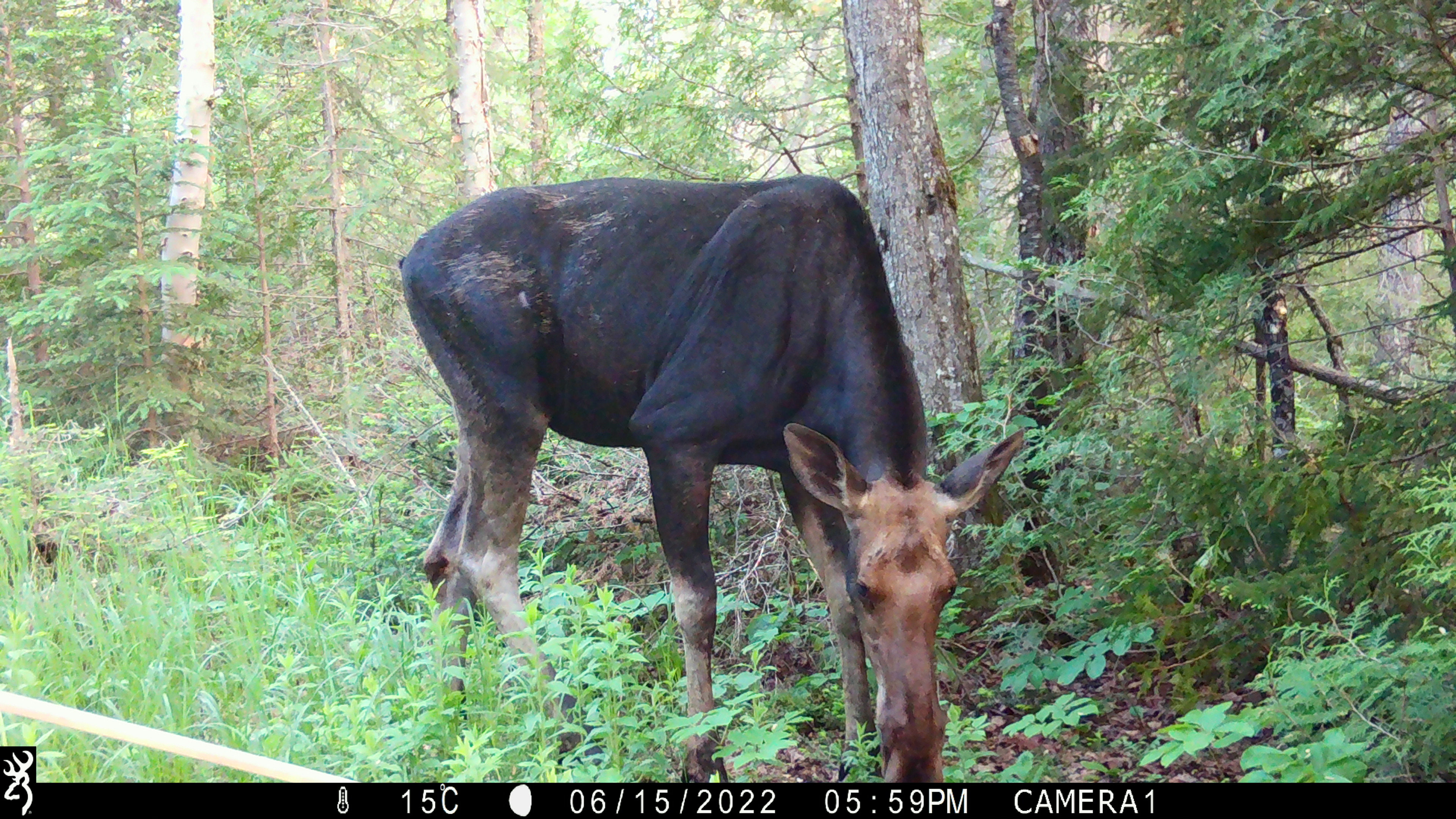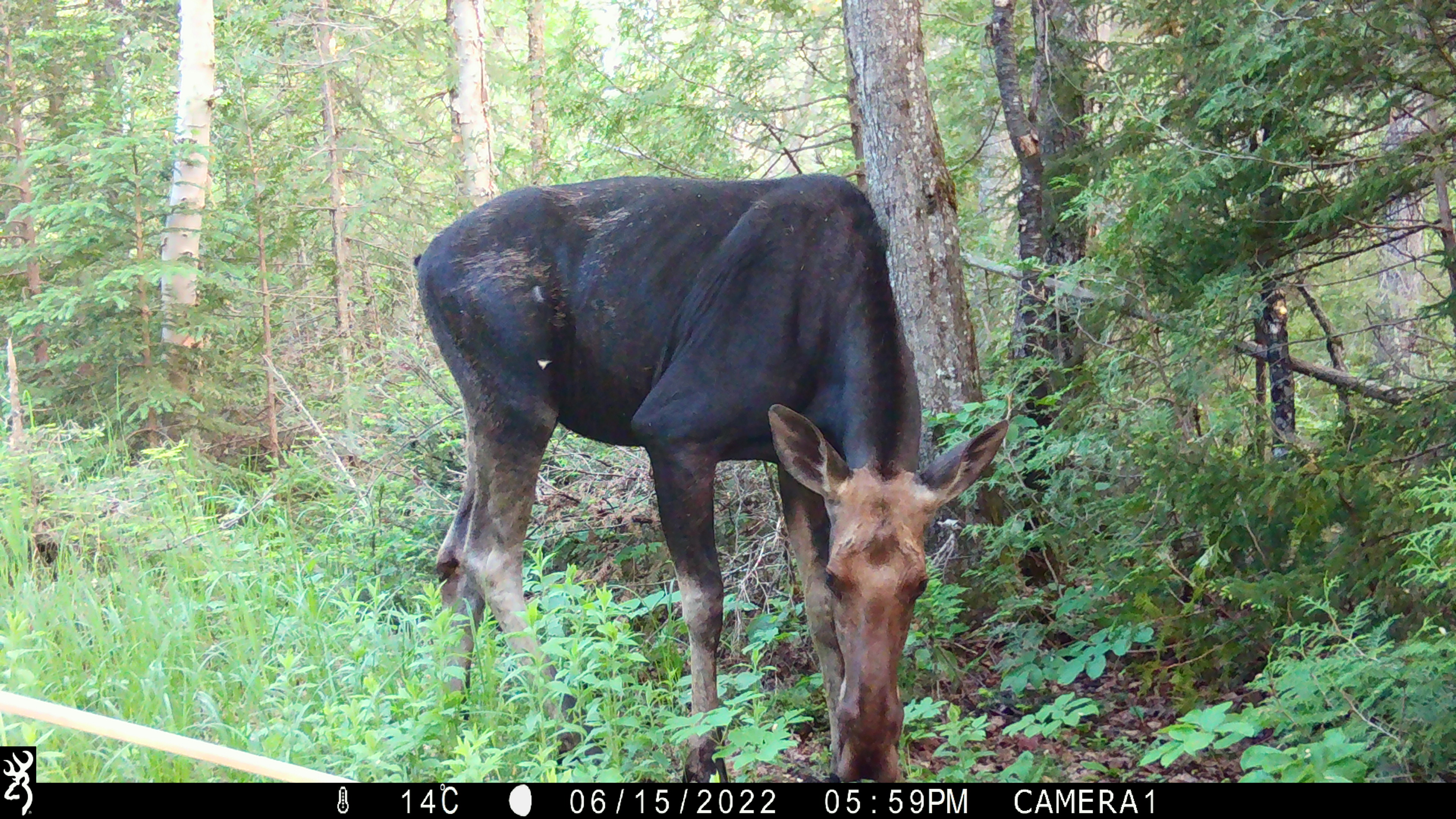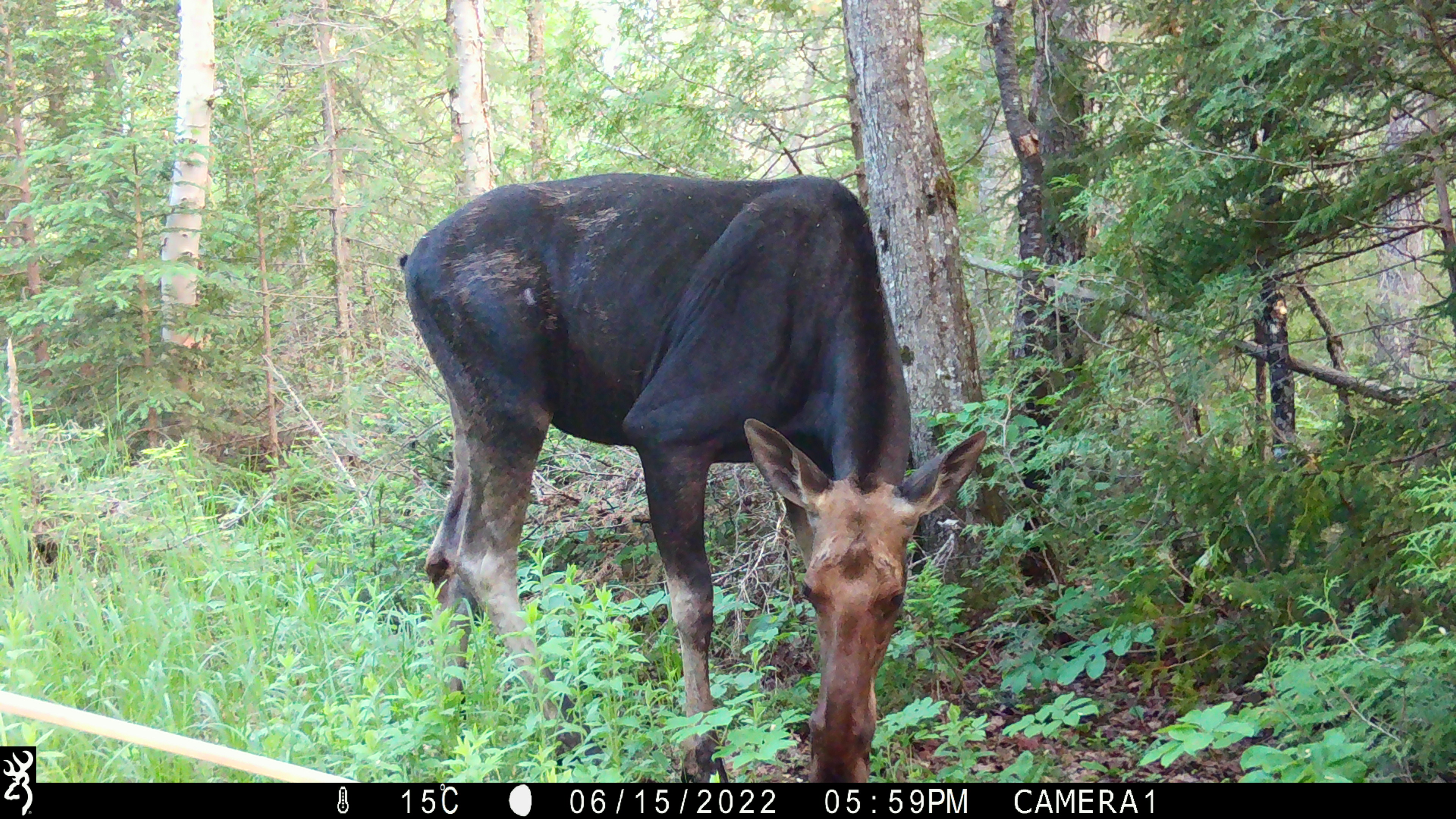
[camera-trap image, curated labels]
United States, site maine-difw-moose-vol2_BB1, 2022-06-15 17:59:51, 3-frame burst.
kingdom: Animalia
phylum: Chordata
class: Mammalia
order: Artiodactyla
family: Cervidae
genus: Alces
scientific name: Alces alces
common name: moose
Moose (Alces alces).